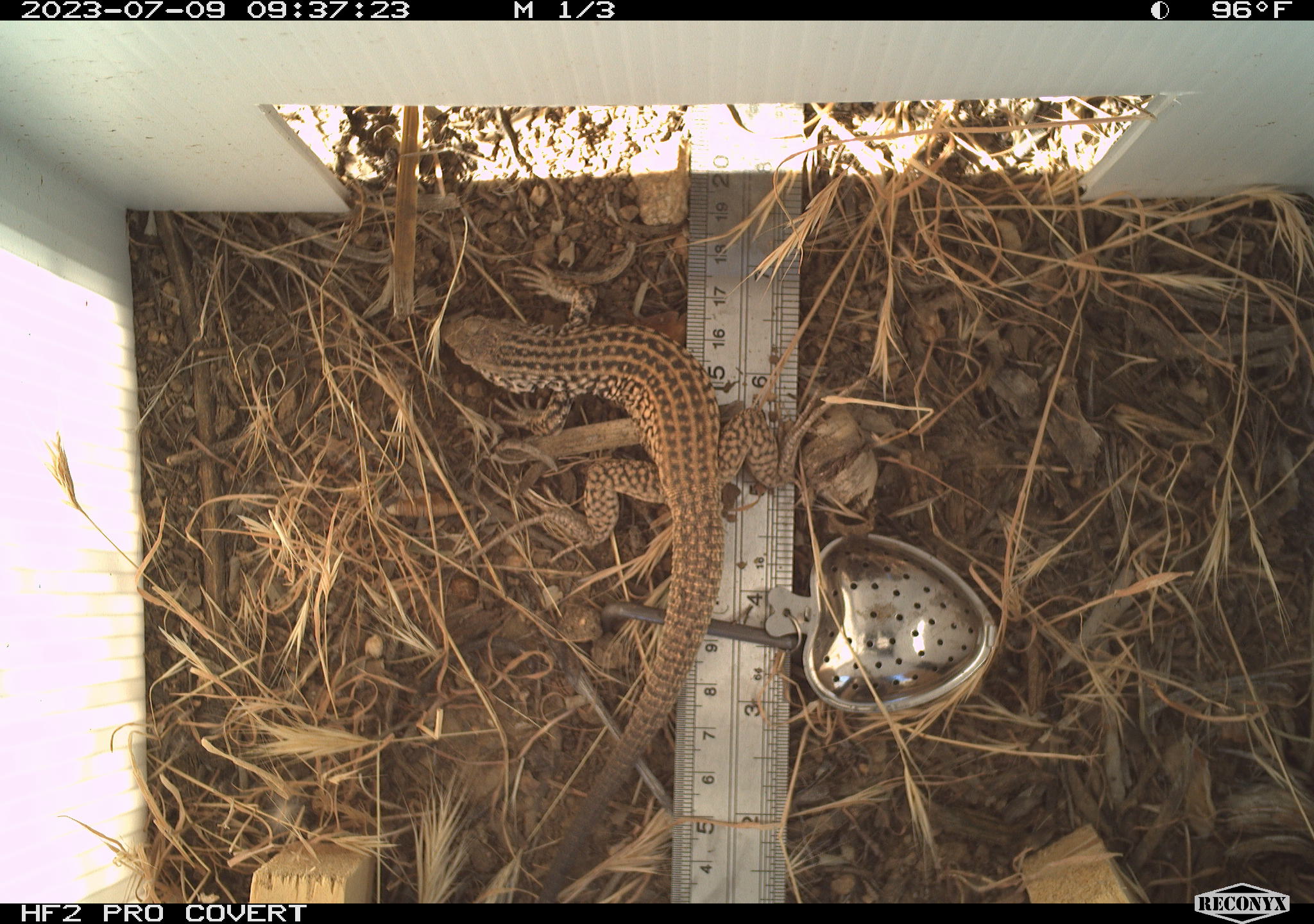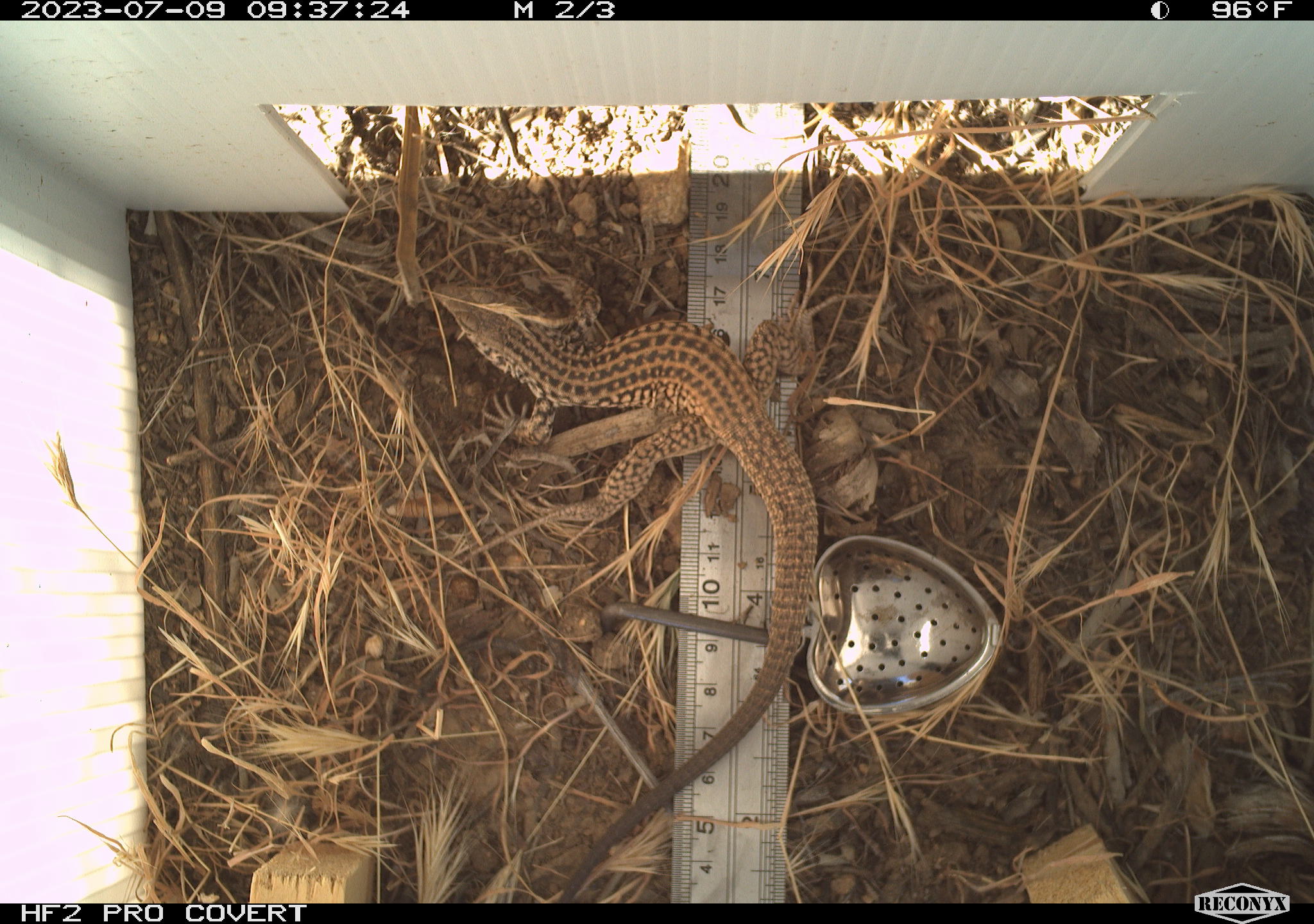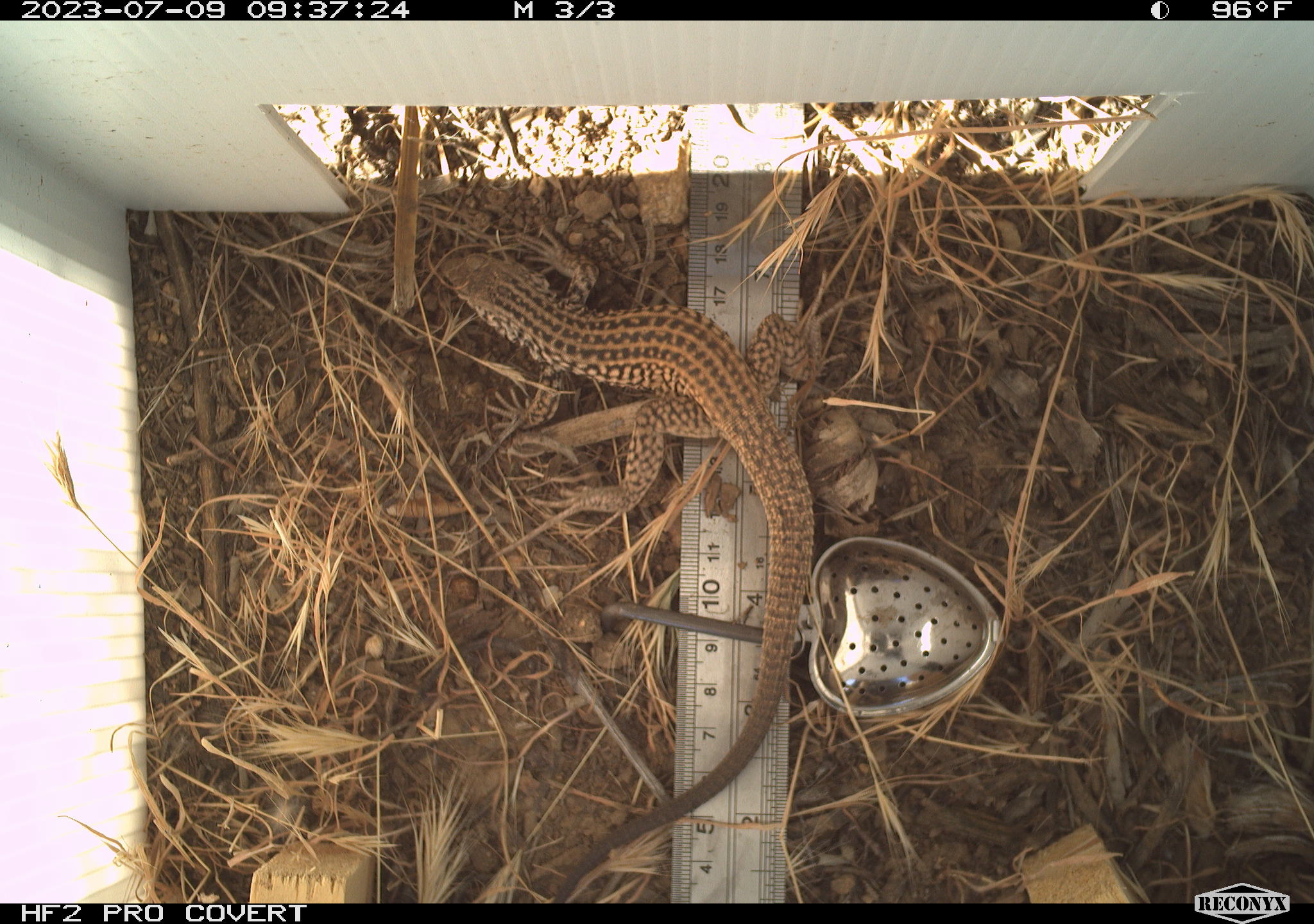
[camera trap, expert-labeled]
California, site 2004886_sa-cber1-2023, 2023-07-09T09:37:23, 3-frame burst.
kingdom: Animalia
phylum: Chordata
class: Reptilia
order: Squamata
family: Teiidae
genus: Aspidoscelis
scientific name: Aspidoscelis tigris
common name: western whiptail